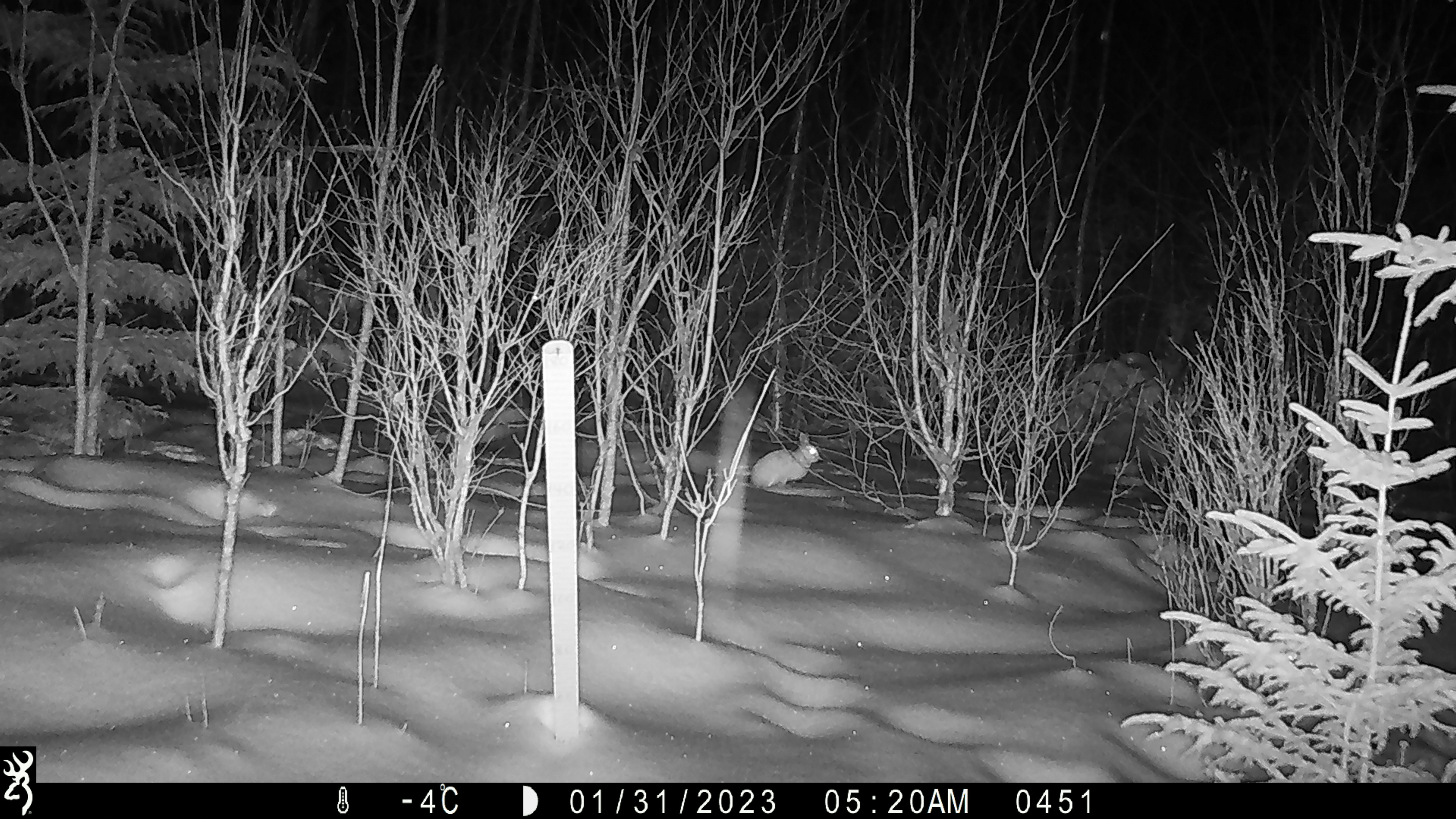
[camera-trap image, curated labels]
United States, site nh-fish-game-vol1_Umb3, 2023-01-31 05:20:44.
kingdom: Animalia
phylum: Chordata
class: Mammalia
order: Lagomorpha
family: Leporidae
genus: Lepus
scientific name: Lepus americanus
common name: snowshoe hare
Snowshoe hare (Lepus americanus).